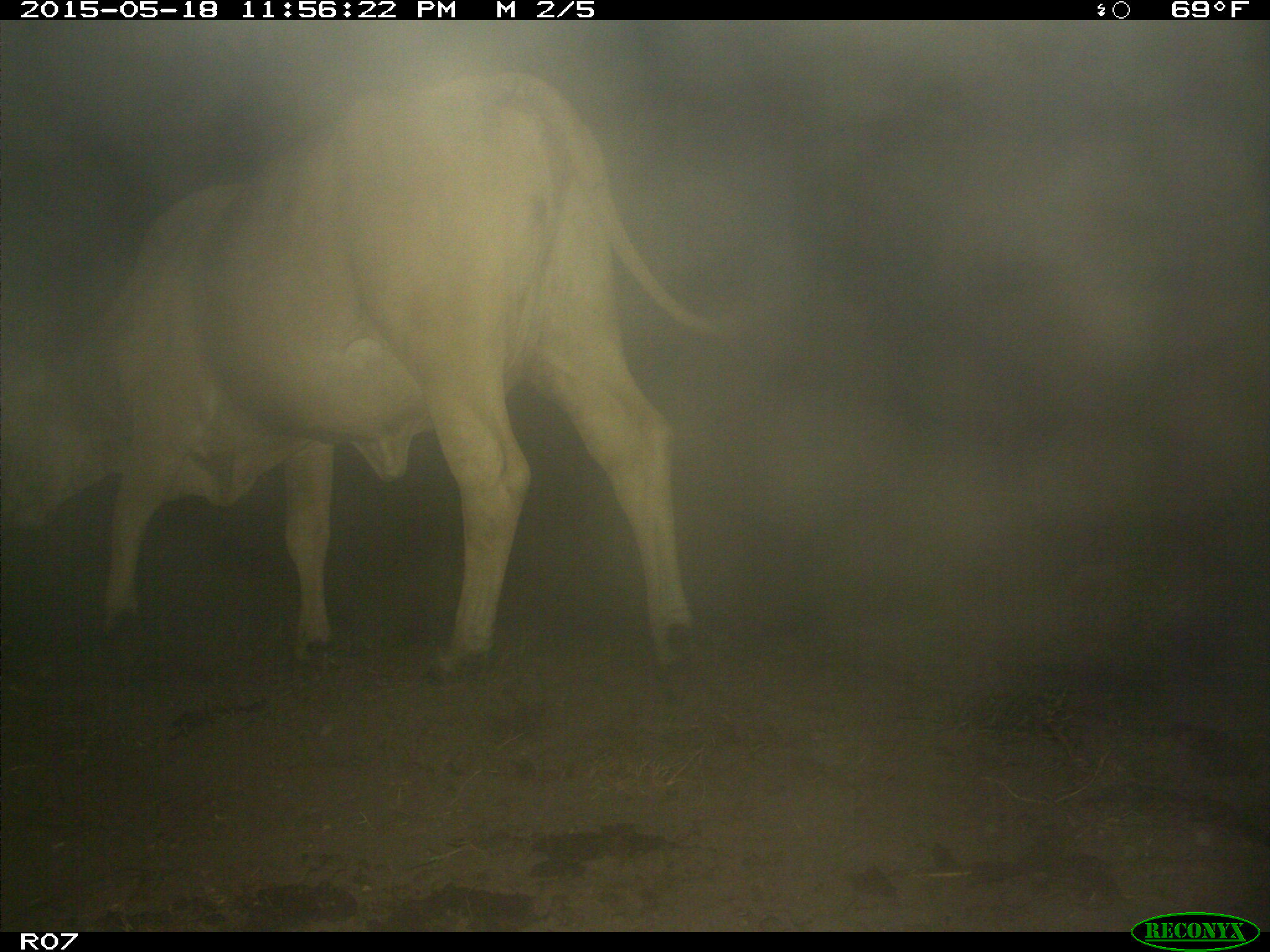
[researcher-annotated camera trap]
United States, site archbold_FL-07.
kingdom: Animalia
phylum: Chordata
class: Mammalia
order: Artiodactyla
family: Bovidae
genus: Bos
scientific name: Bos taurus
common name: domestic cow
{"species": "Bos taurus (domestic cow)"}